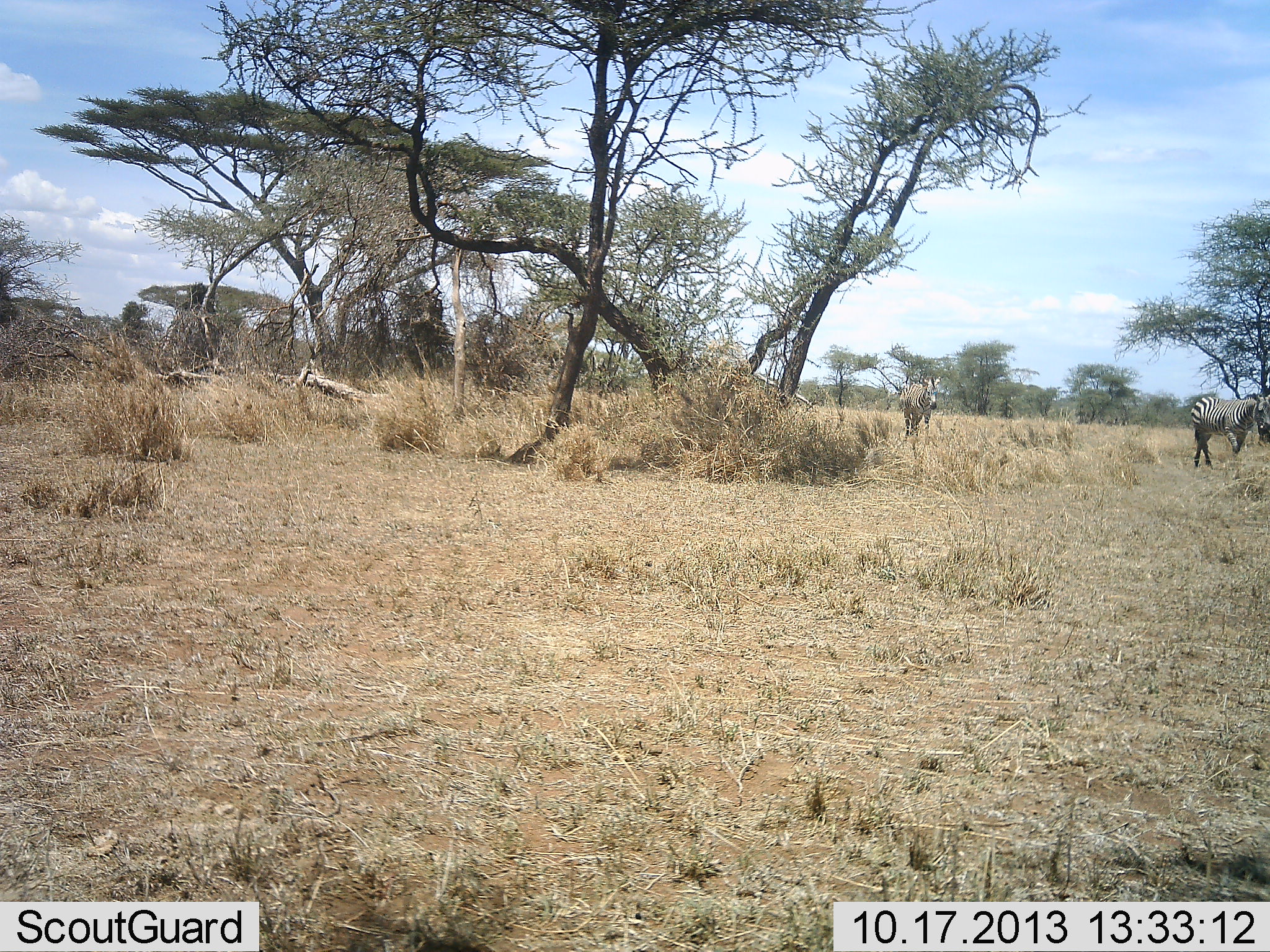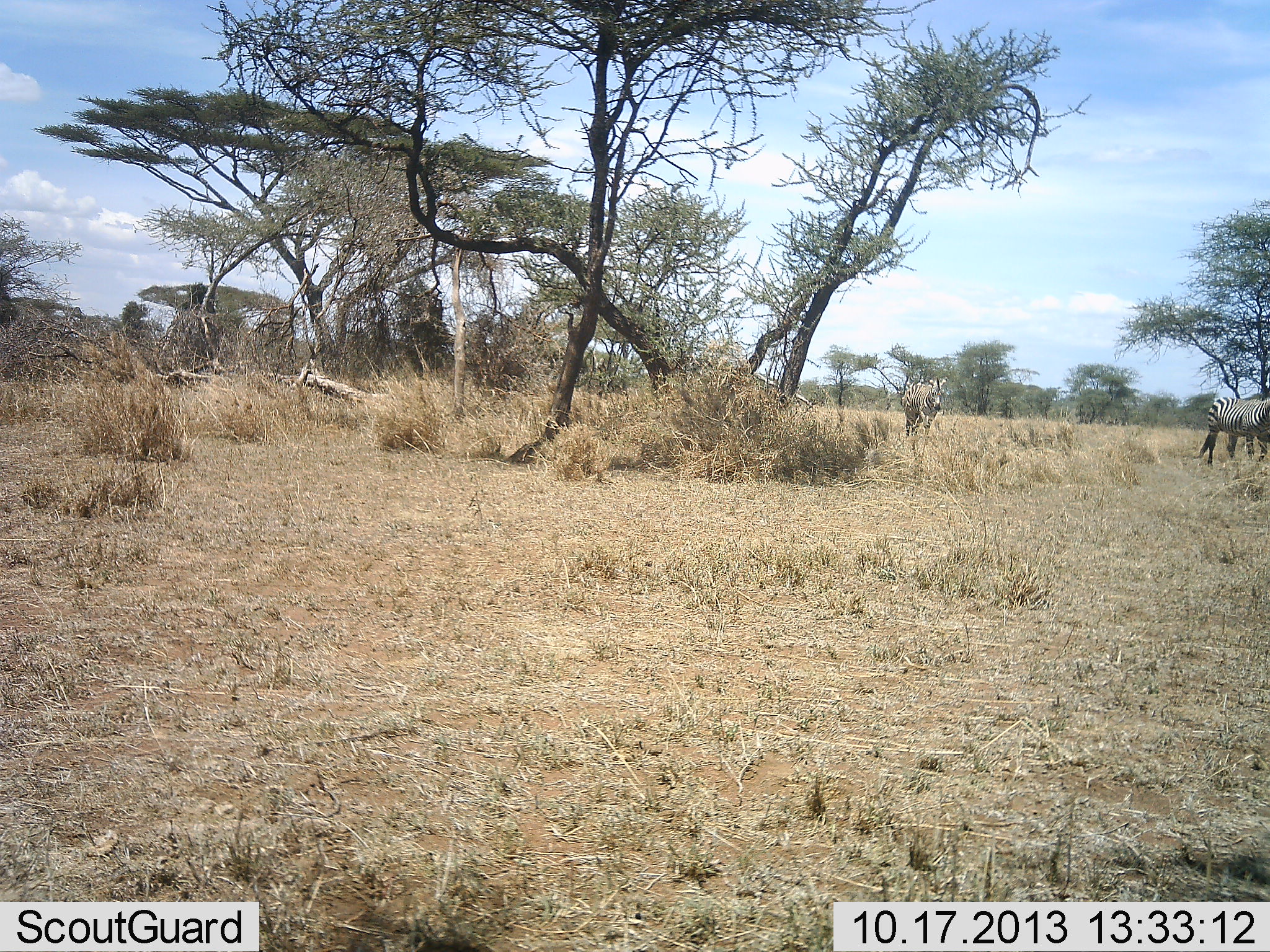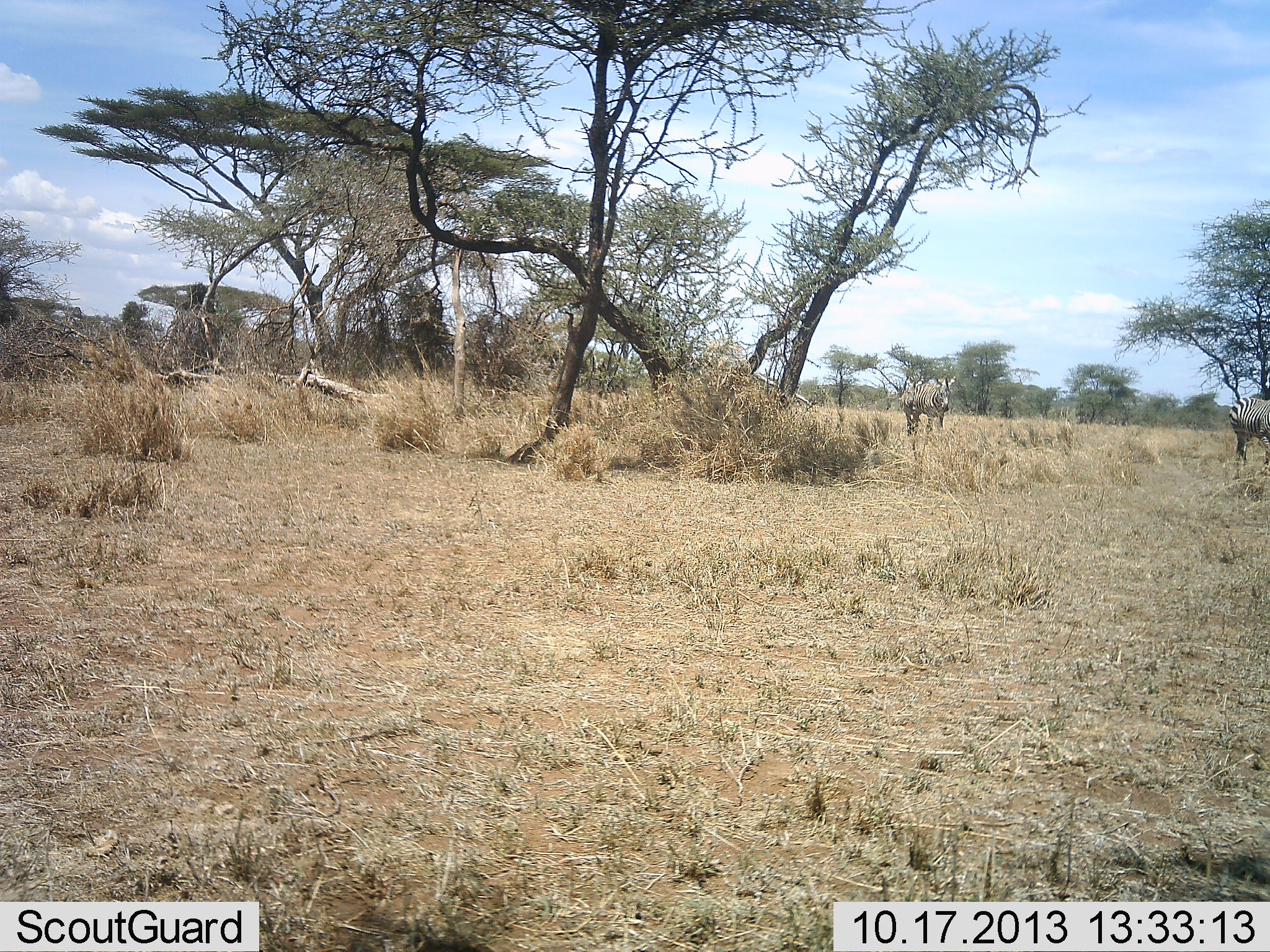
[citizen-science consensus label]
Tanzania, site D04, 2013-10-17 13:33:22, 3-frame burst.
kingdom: Animalia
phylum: Chordata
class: Mammalia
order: Perissodactyla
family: Equidae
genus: Equus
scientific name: Equus quagga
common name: plains zebra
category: zebra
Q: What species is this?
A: Zebra (plains zebra) (Equus quagga).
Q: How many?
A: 2.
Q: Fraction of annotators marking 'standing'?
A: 20%.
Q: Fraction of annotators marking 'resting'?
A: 0%.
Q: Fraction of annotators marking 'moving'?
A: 70%.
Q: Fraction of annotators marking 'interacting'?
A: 0%.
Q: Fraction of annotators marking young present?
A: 0%.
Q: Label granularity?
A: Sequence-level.